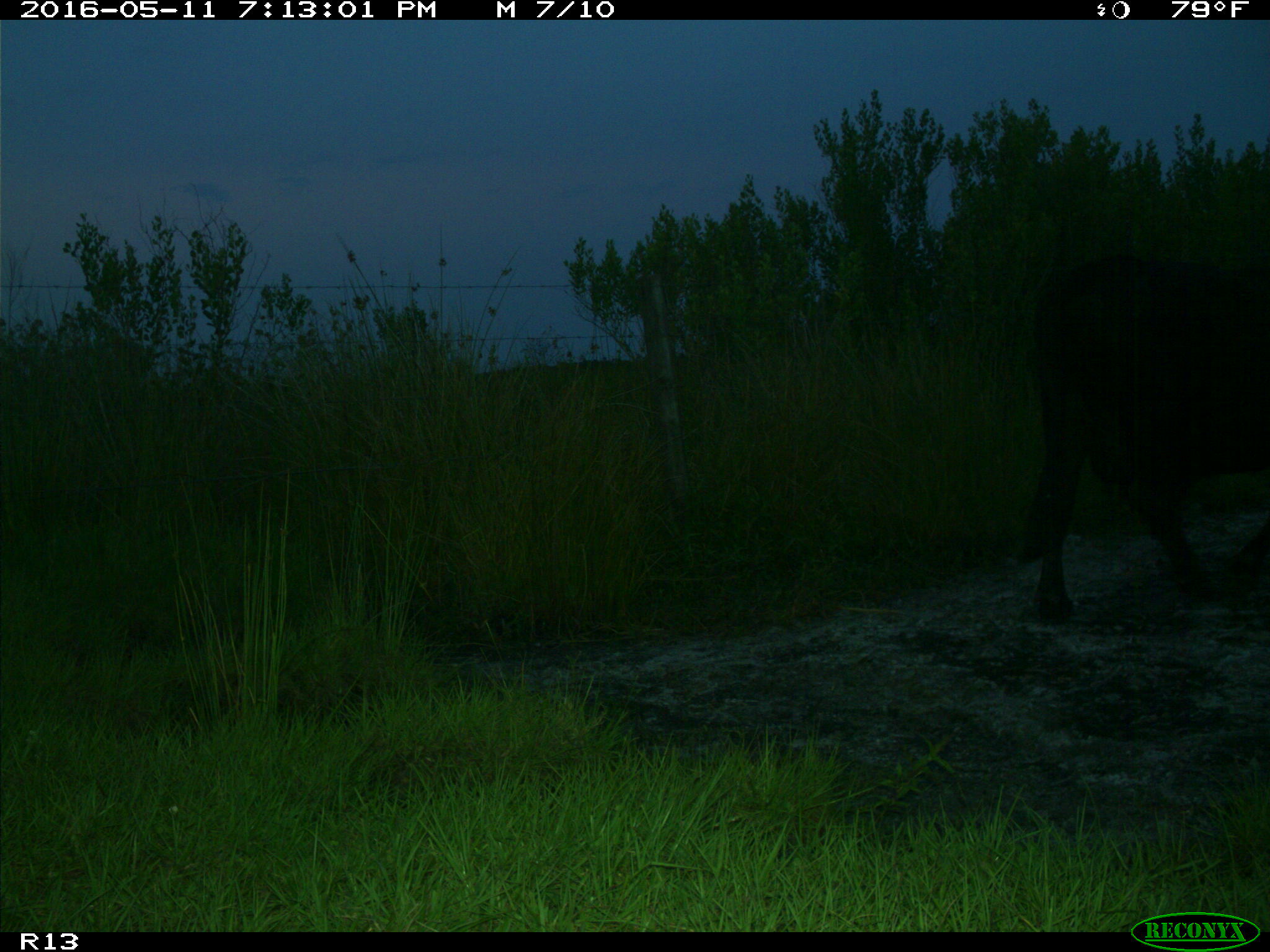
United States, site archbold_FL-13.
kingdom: Animalia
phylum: Chordata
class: Mammalia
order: Artiodactyla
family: Bovidae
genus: Bos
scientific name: Bos taurus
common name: domestic cow